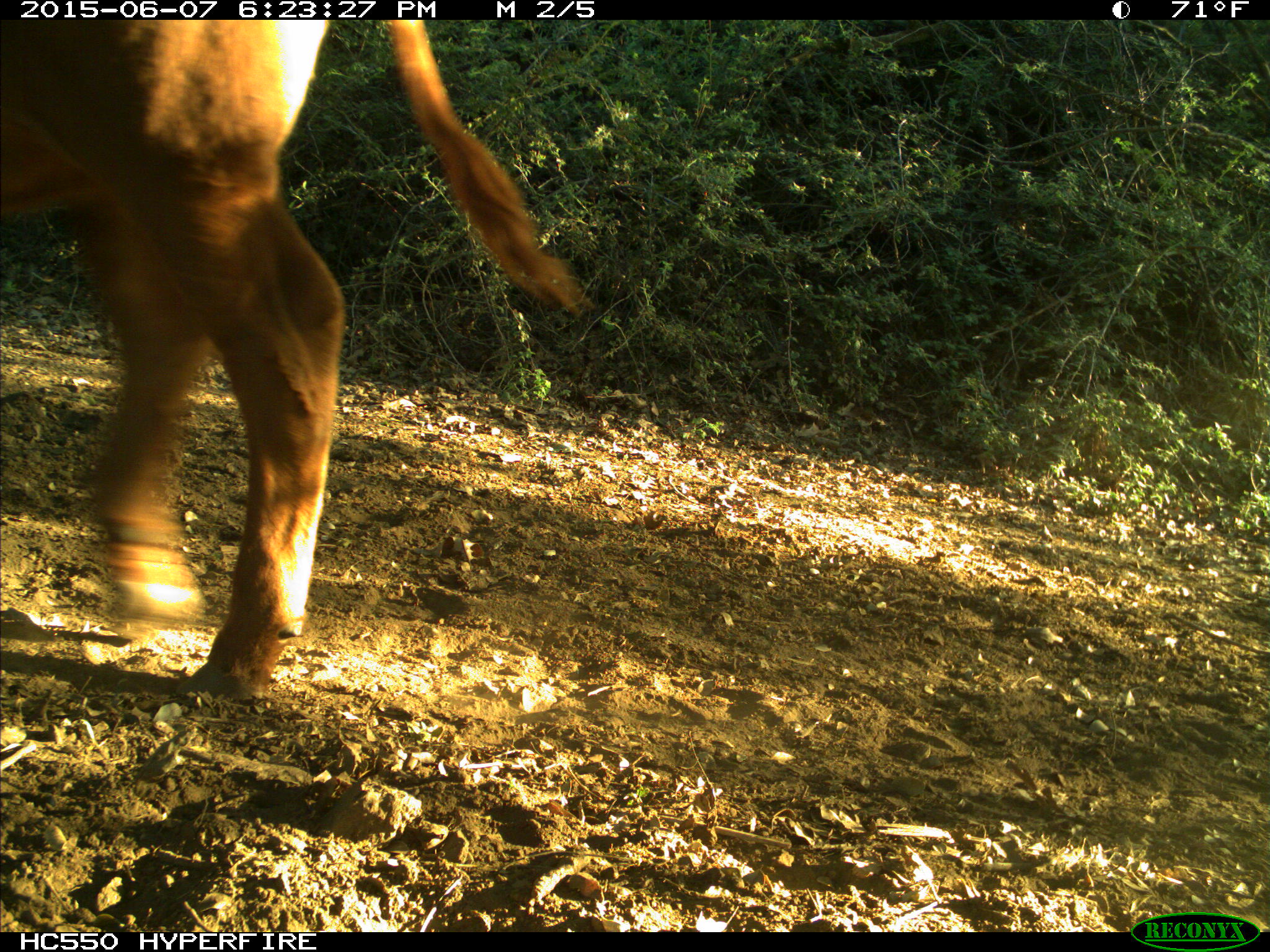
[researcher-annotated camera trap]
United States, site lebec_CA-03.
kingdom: Animalia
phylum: Chordata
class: Mammalia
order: Artiodactyla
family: Bovidae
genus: Bos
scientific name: Bos taurus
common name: domestic cow